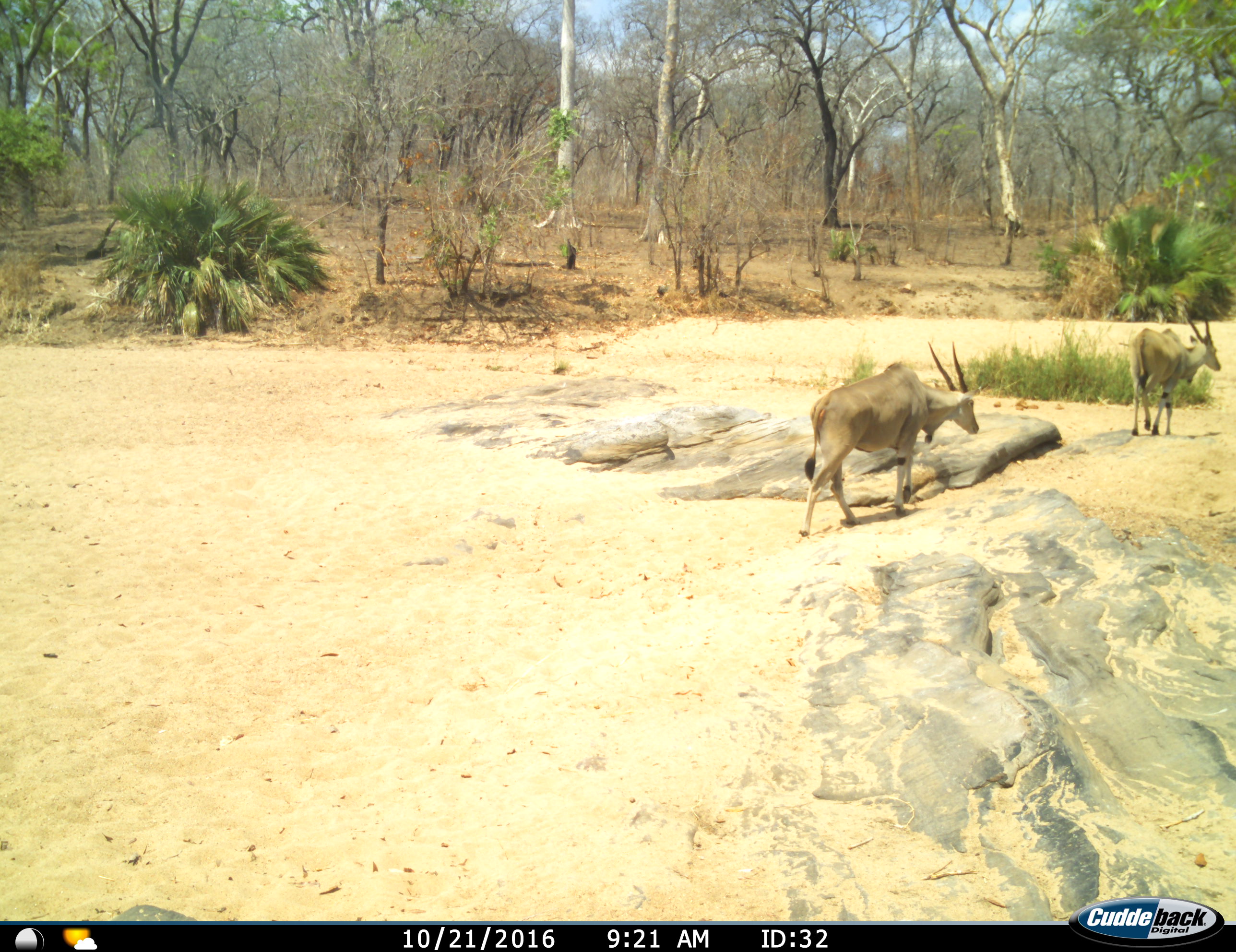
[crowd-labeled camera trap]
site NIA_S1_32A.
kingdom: Animalia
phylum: Chordata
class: Mammalia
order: Artiodactyla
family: Bovidae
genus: Tragelaphus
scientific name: Tragelaphus oryx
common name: eland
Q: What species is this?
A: Eland (Tragelaphus oryx).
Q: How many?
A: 2.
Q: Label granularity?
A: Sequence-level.